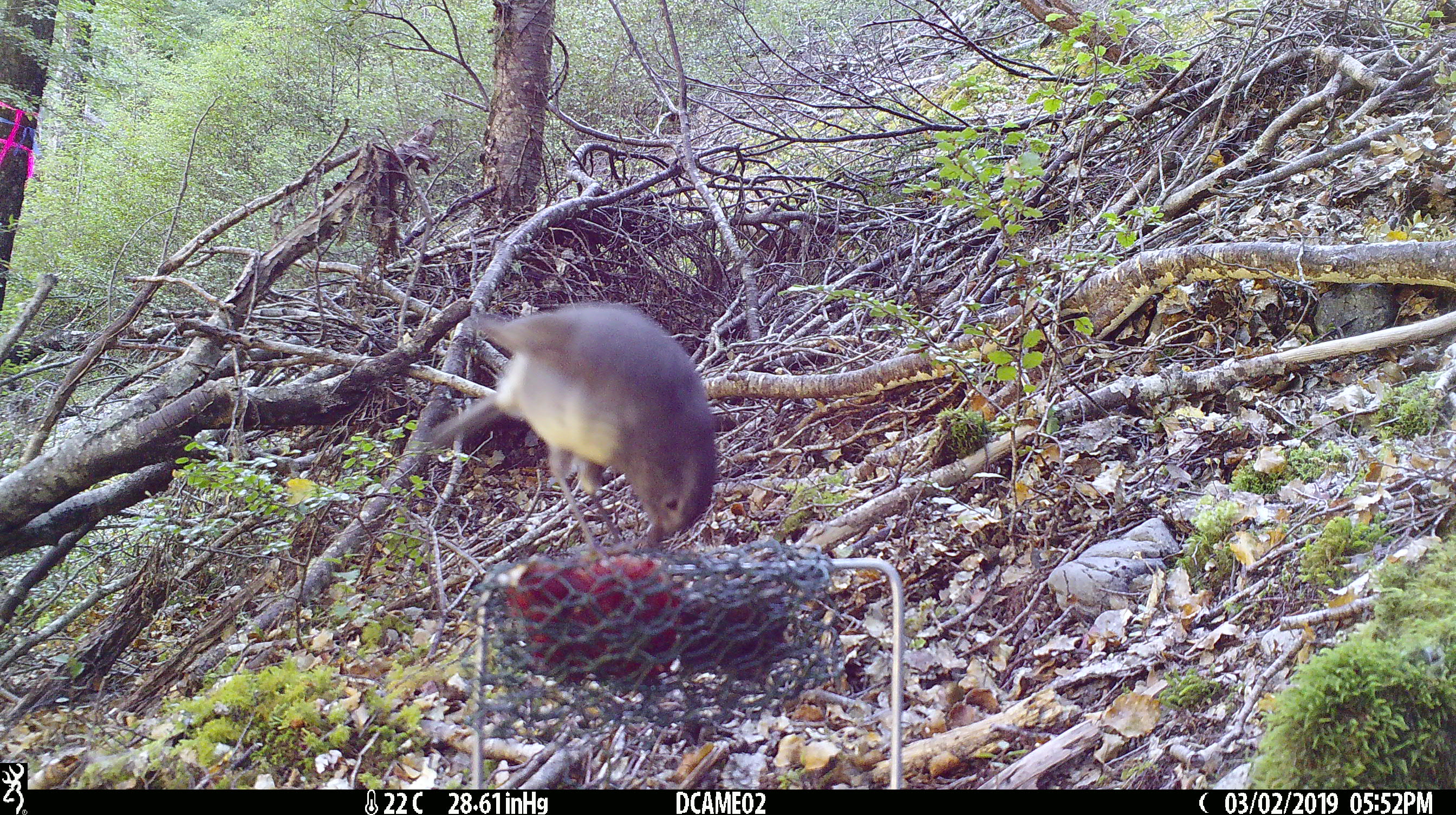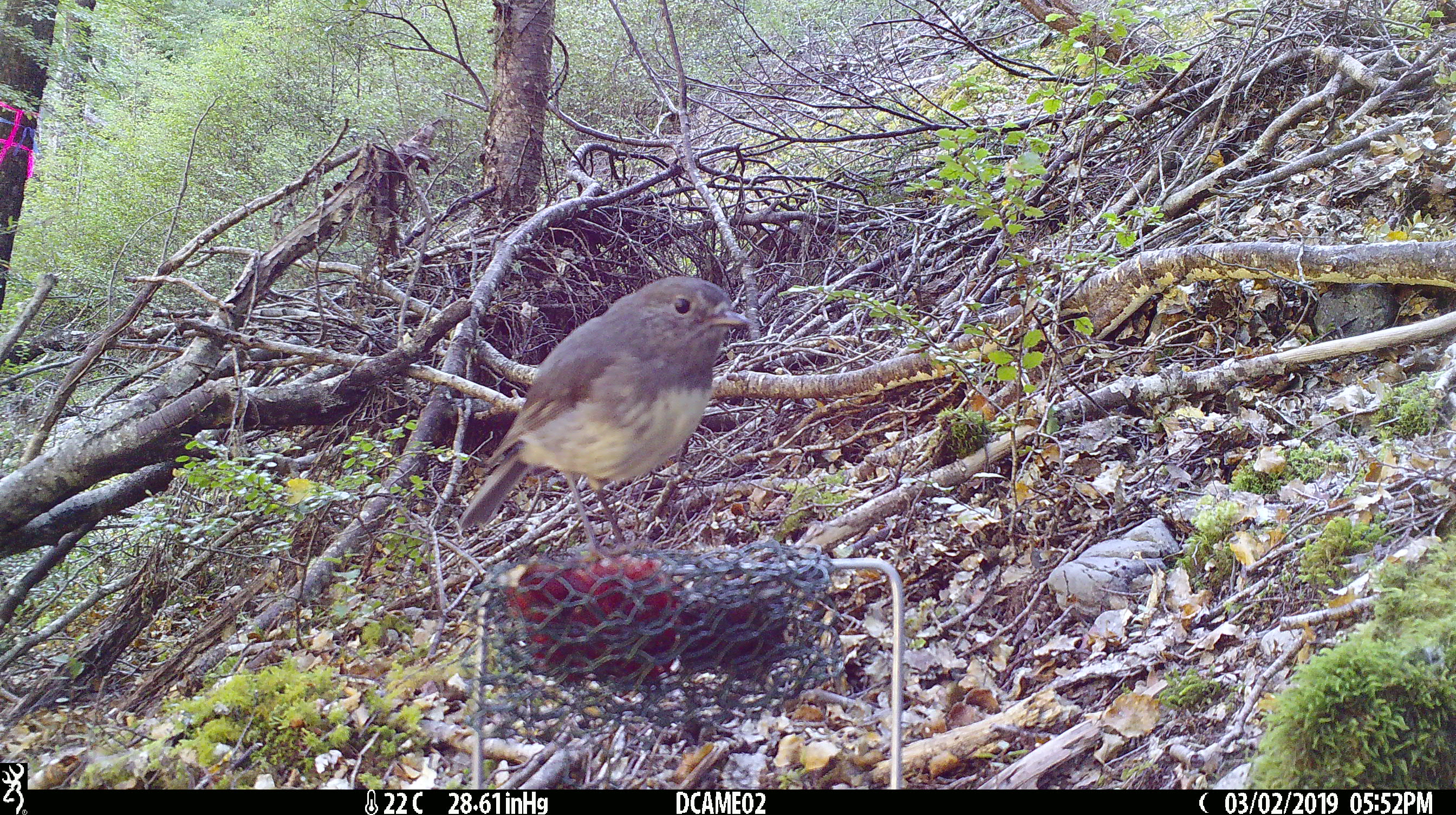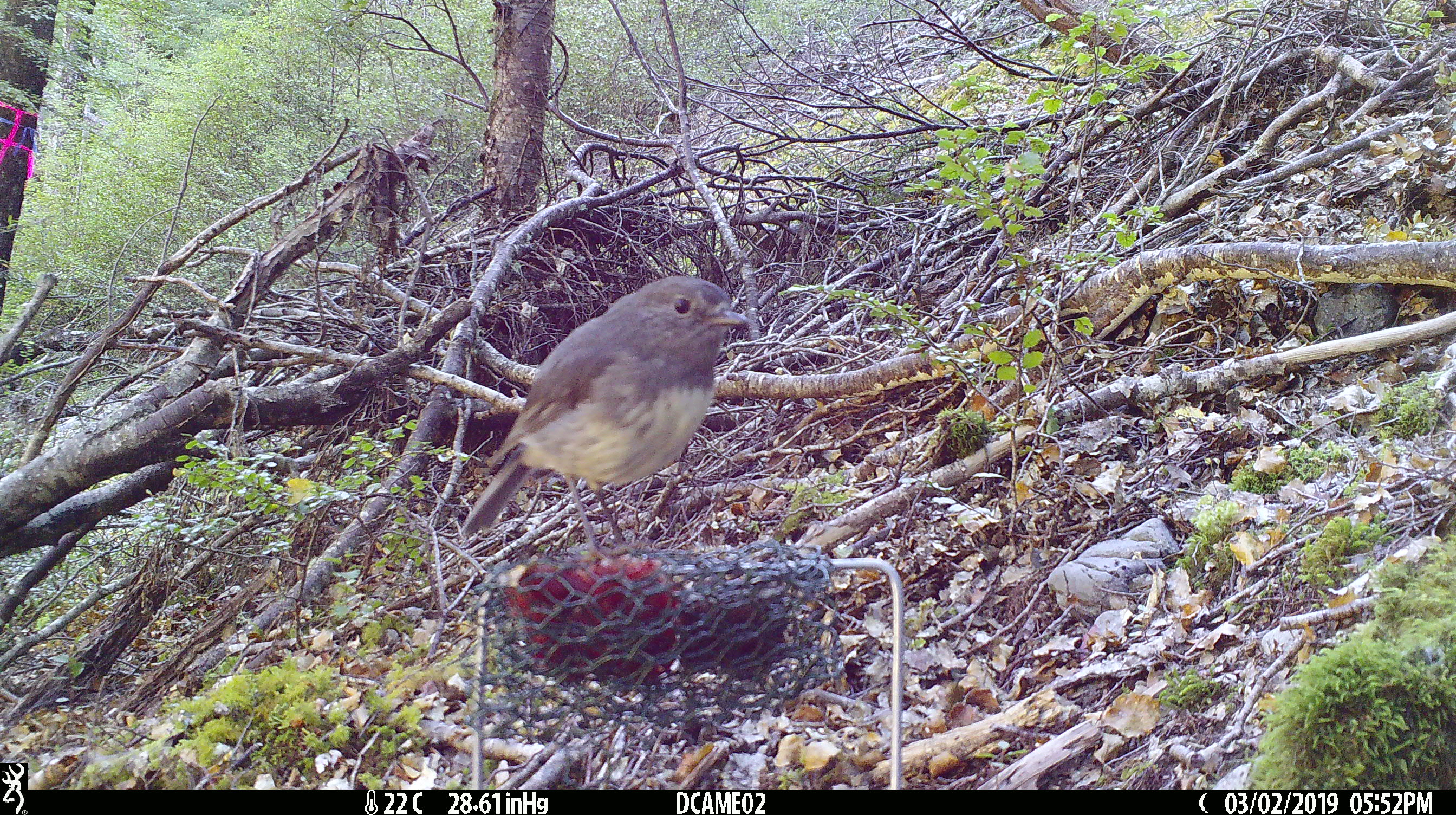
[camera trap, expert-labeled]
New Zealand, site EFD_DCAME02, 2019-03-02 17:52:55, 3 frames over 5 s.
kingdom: Animalia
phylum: Chordata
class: Aves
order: Passeriformes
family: Petroicidae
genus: Petroica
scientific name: Petroica australis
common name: new zealand robin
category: robin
Robin (new zealand robin) (Petroica australis).